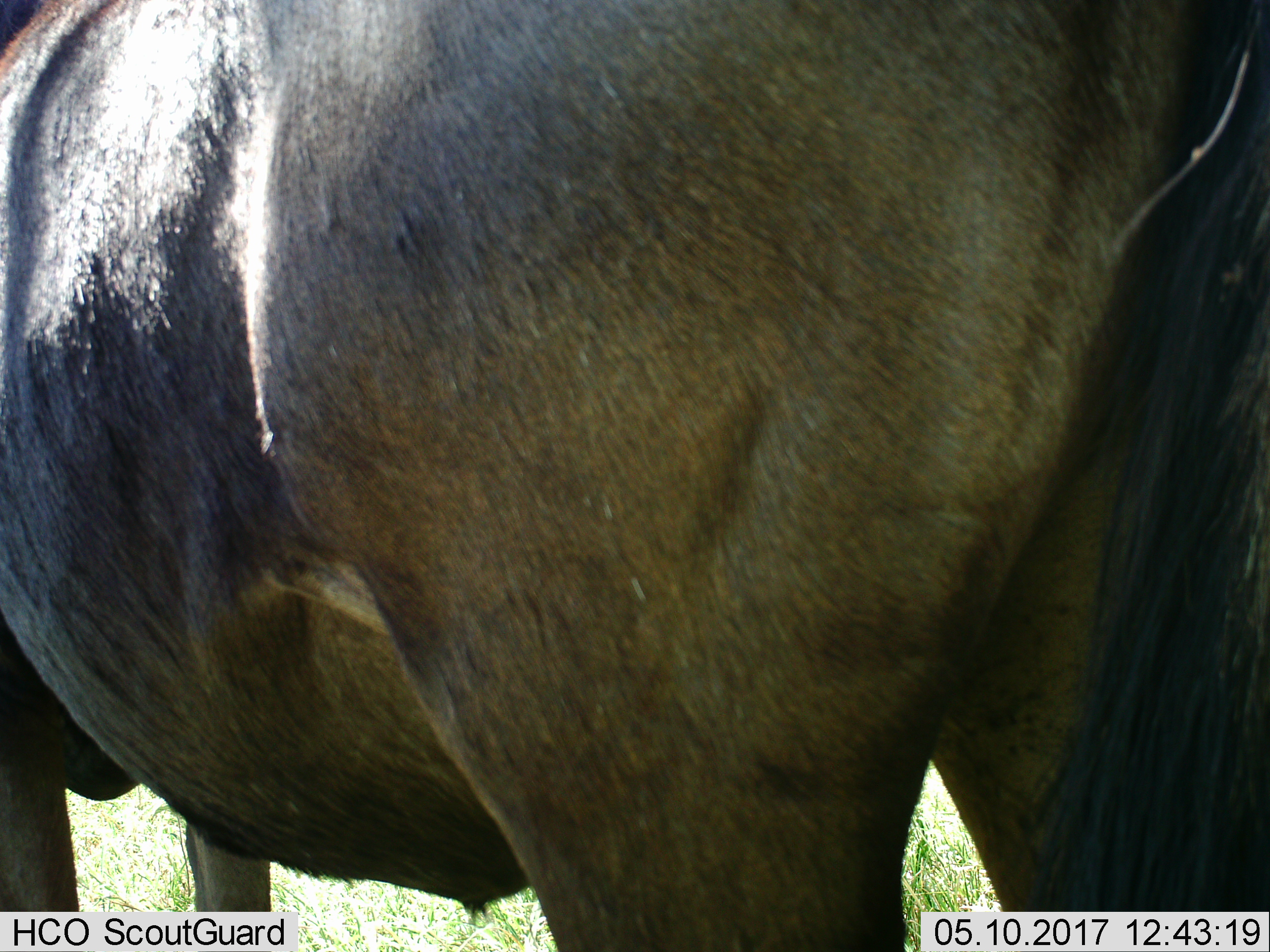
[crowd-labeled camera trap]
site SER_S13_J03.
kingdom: Animalia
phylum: Chordata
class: Mammalia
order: Artiodactyla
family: Bovidae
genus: Connochaetes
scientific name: Connochaetes taurinus taurinus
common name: blue wildebeest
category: wildebeestblue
Wildebeestblue (blue wildebeest) (Connochaetes taurinus taurinus), count 1. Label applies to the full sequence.